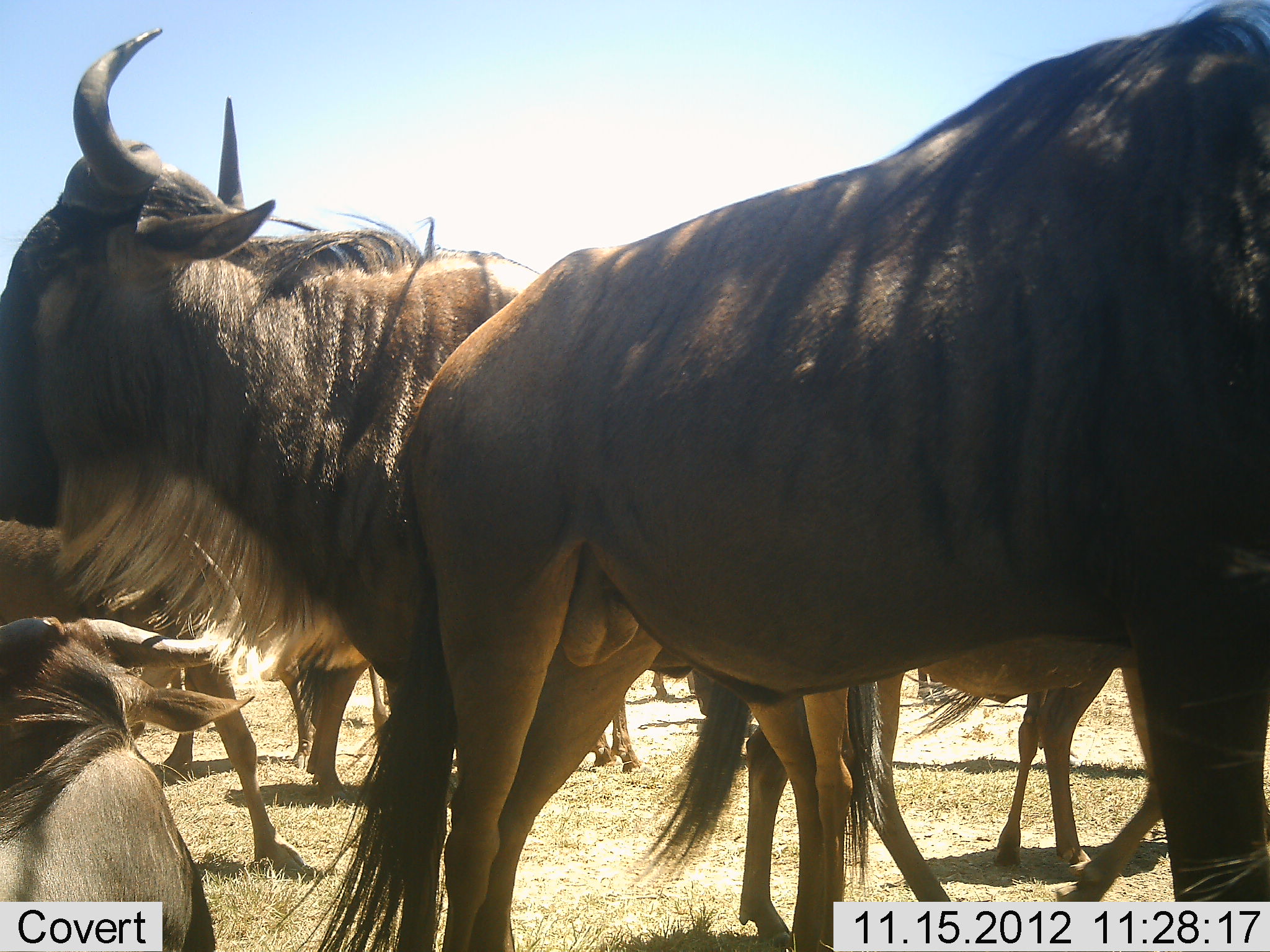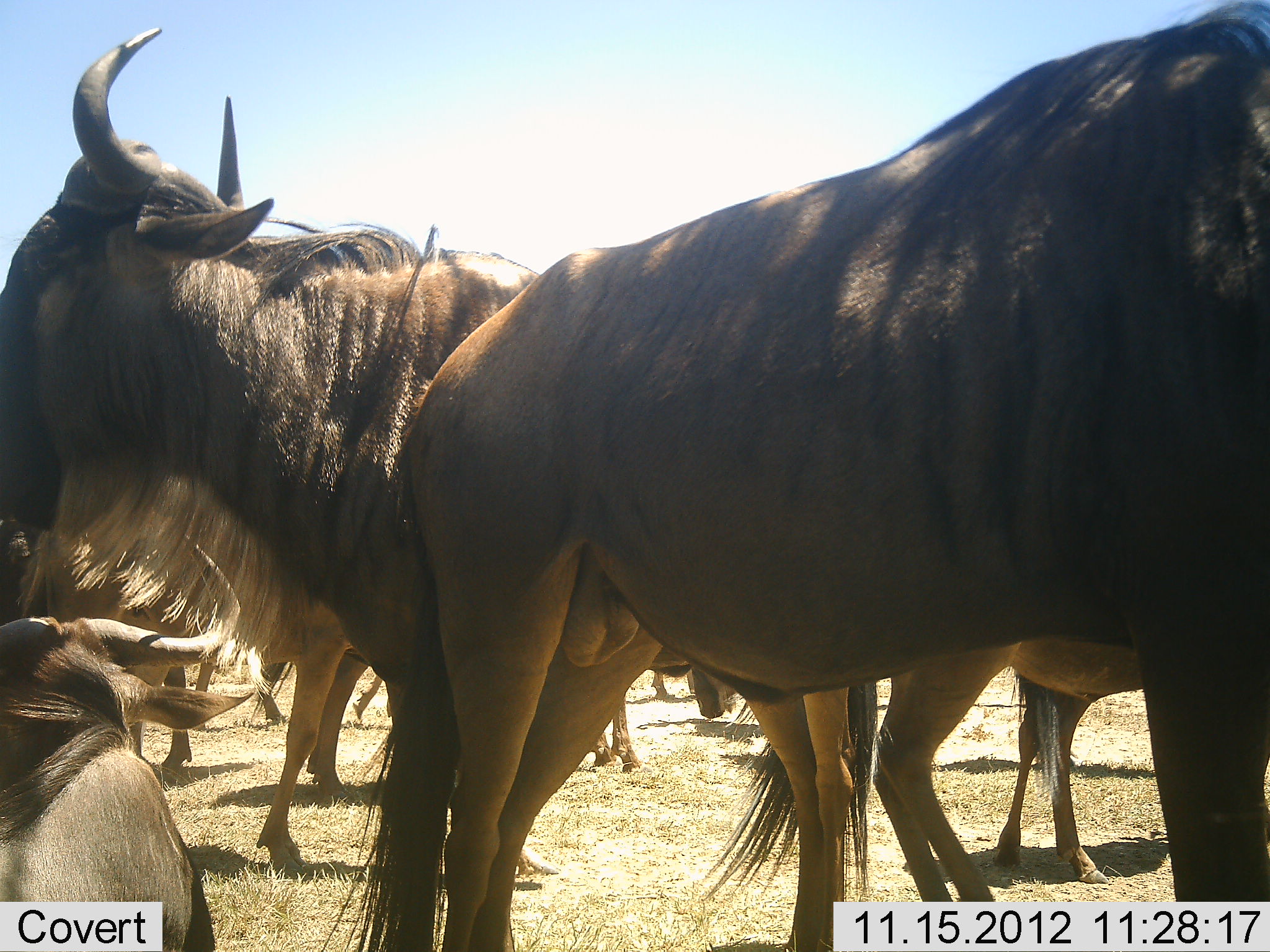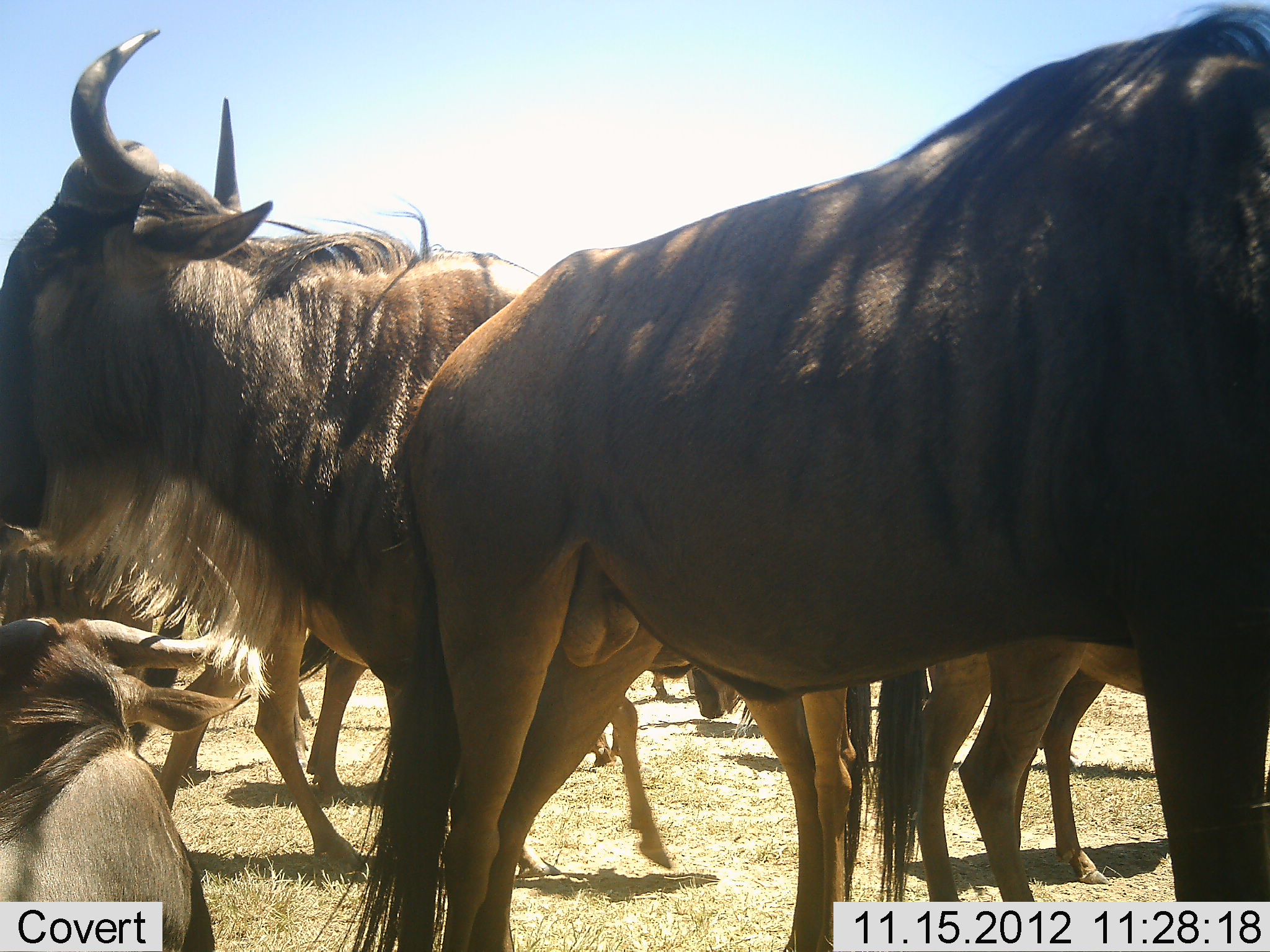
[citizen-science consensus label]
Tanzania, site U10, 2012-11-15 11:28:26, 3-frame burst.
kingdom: Animalia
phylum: Chordata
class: Mammalia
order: Artiodactyla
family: Bovidae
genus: Connochaetes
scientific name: Connochaetes taurinus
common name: blue wildebeest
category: wildebeest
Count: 8.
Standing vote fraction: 80%.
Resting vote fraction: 60%.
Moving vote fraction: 20%.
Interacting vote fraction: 0%.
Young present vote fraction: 0%.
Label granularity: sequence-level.